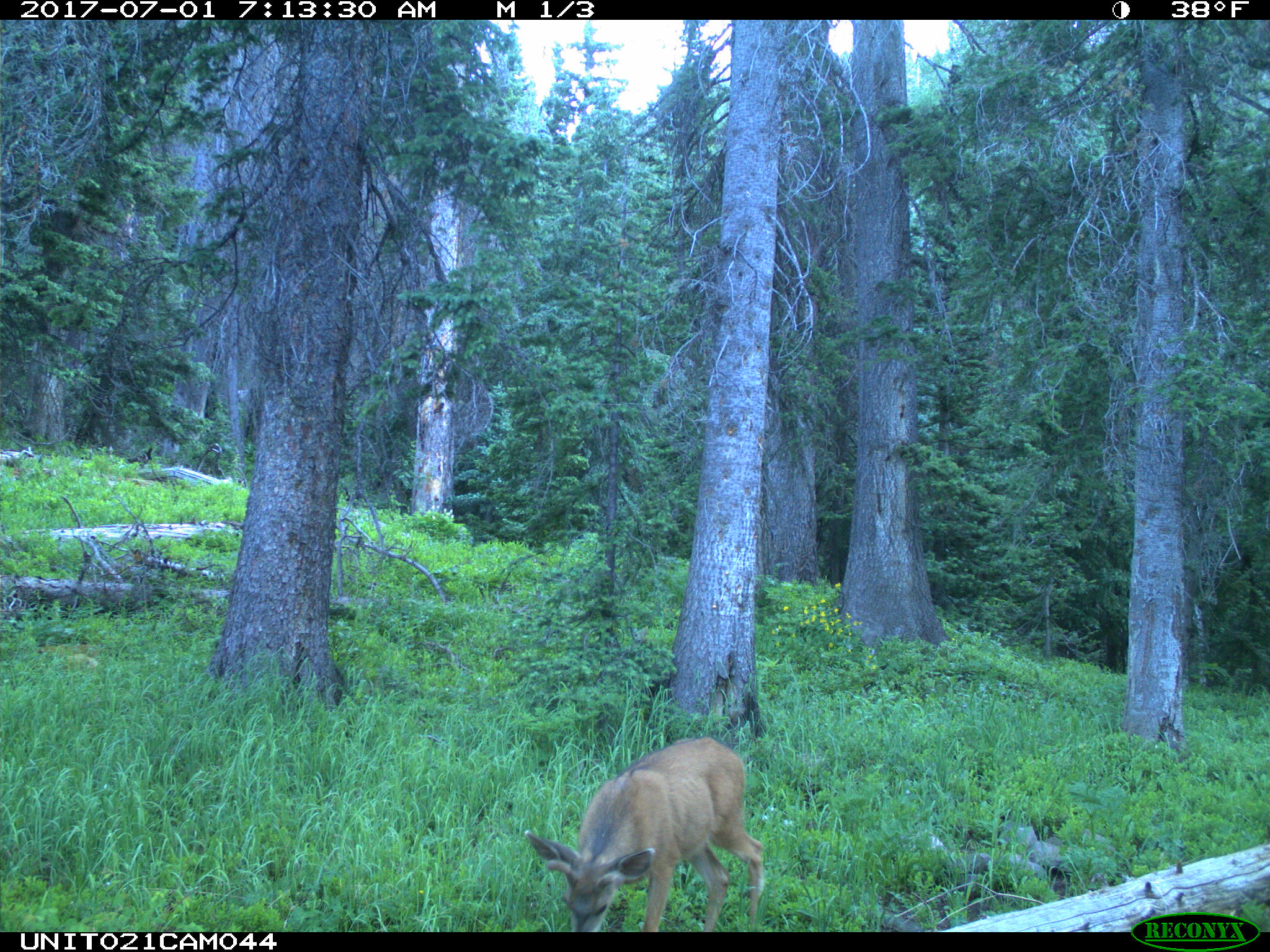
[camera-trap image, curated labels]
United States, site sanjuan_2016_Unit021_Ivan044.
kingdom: Animalia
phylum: Chordata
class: Mammalia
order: Artiodactyla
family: Cervidae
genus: Odocoileus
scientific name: Odocoileus hemionus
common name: mule deer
Odocoileus hemionus (mule deer).